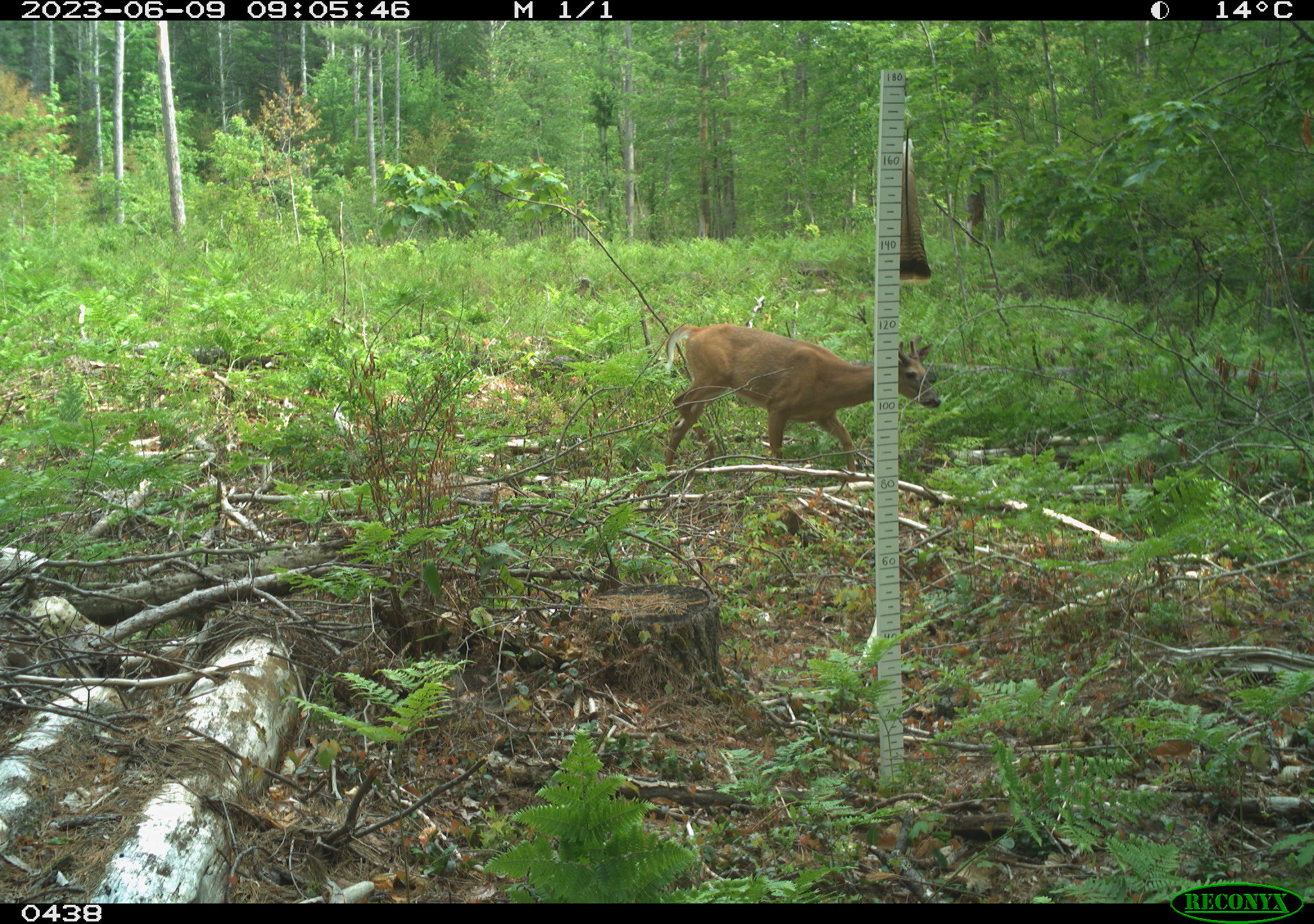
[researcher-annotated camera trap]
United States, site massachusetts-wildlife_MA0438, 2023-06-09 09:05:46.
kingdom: Animalia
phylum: Chordata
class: Mammalia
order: Artiodactyla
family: Cervidae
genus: Odocoileus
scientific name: Odocoileus virginianus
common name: white-tailed deer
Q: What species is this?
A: White-tailed deer (Odocoileus virginianus).